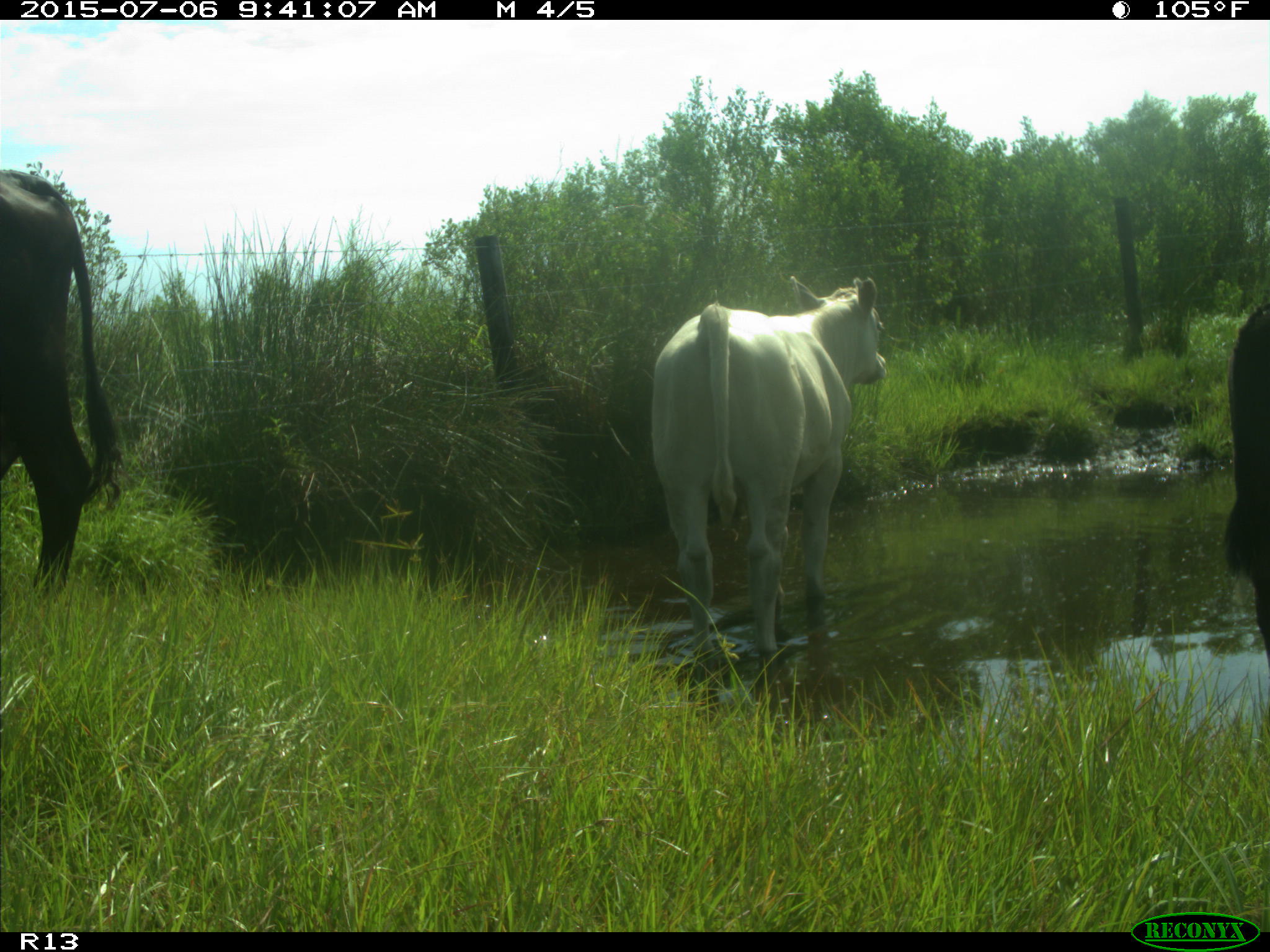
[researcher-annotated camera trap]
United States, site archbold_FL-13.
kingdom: Animalia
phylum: Chordata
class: Mammalia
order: Artiodactyla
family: Bovidae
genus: Bos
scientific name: Bos taurus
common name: domestic cow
Bos taurus (domestic cow).